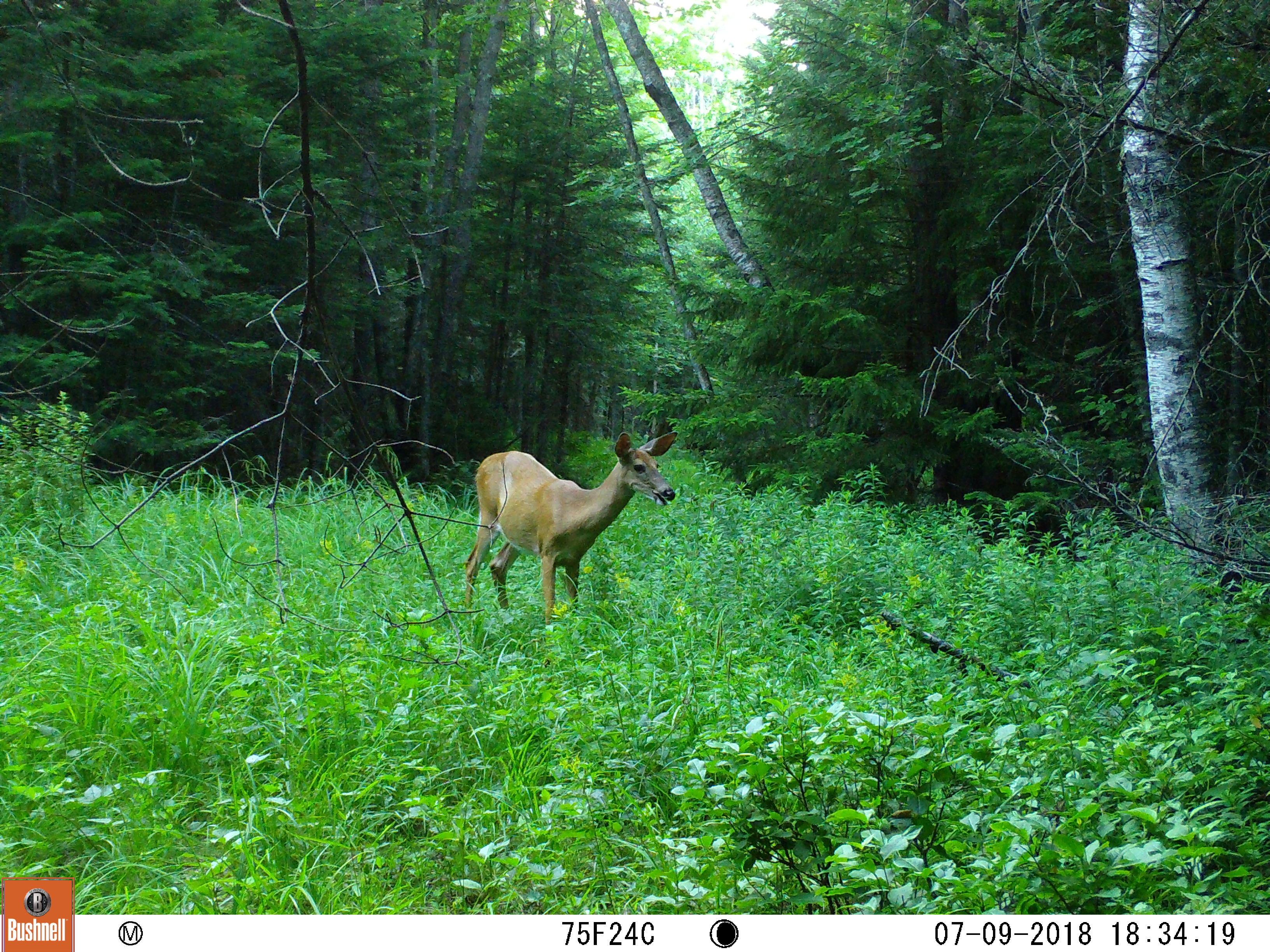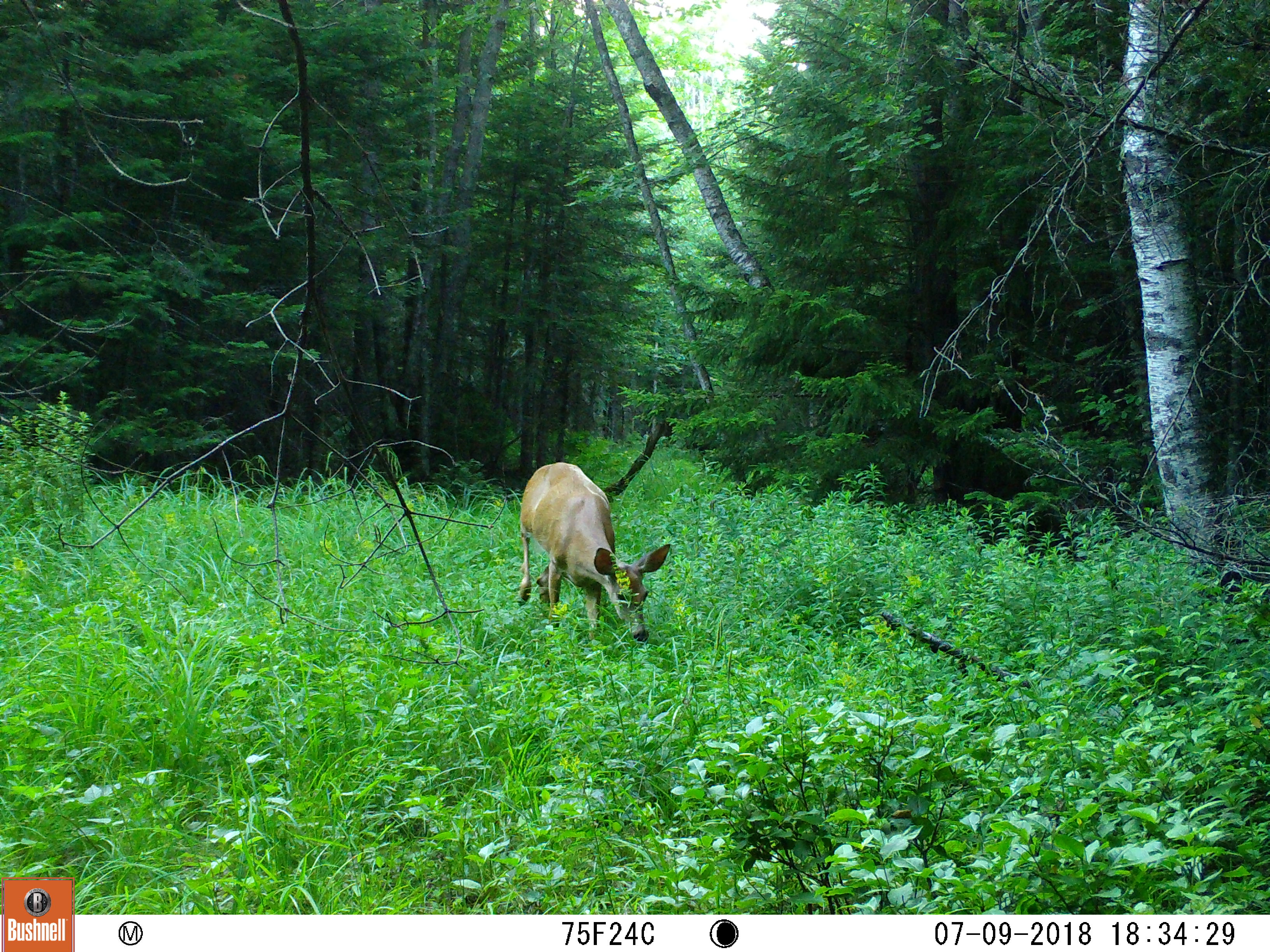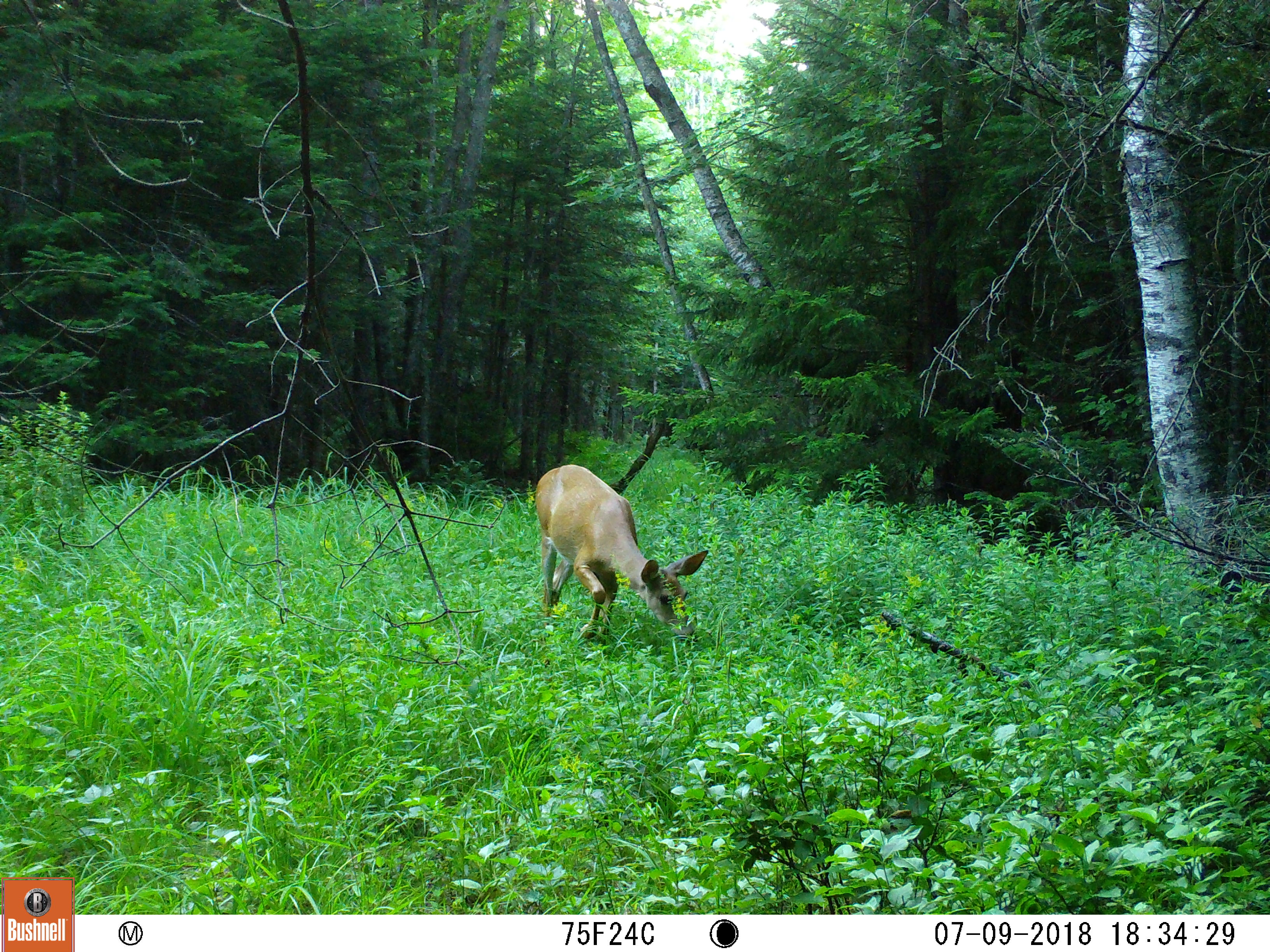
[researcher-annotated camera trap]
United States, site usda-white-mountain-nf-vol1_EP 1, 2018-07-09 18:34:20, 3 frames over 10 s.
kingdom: Animalia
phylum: Chordata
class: Mammalia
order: Artiodactyla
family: Cervidae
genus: Odocoileus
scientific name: Odocoileus virginianus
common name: white-tailed deer